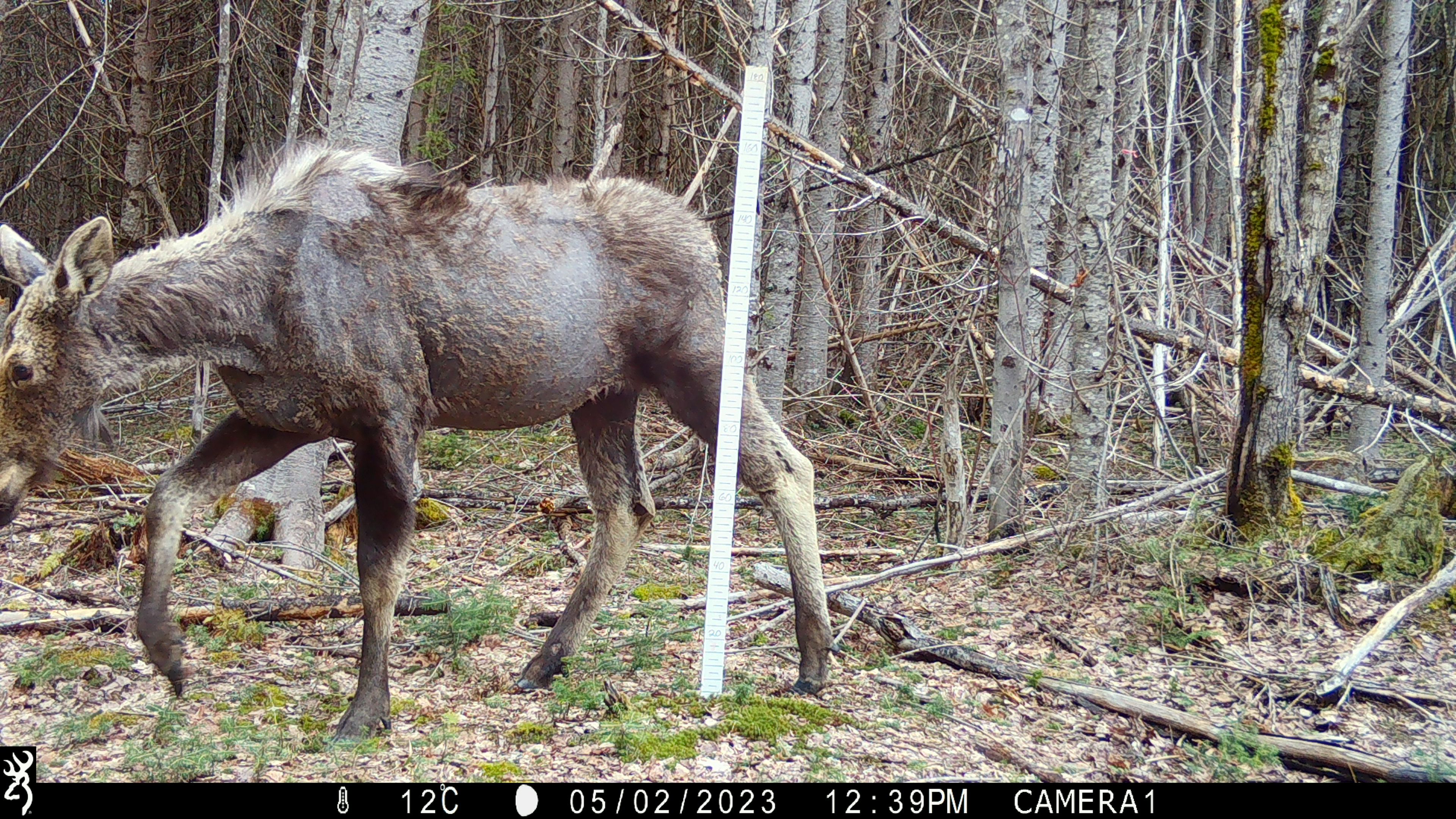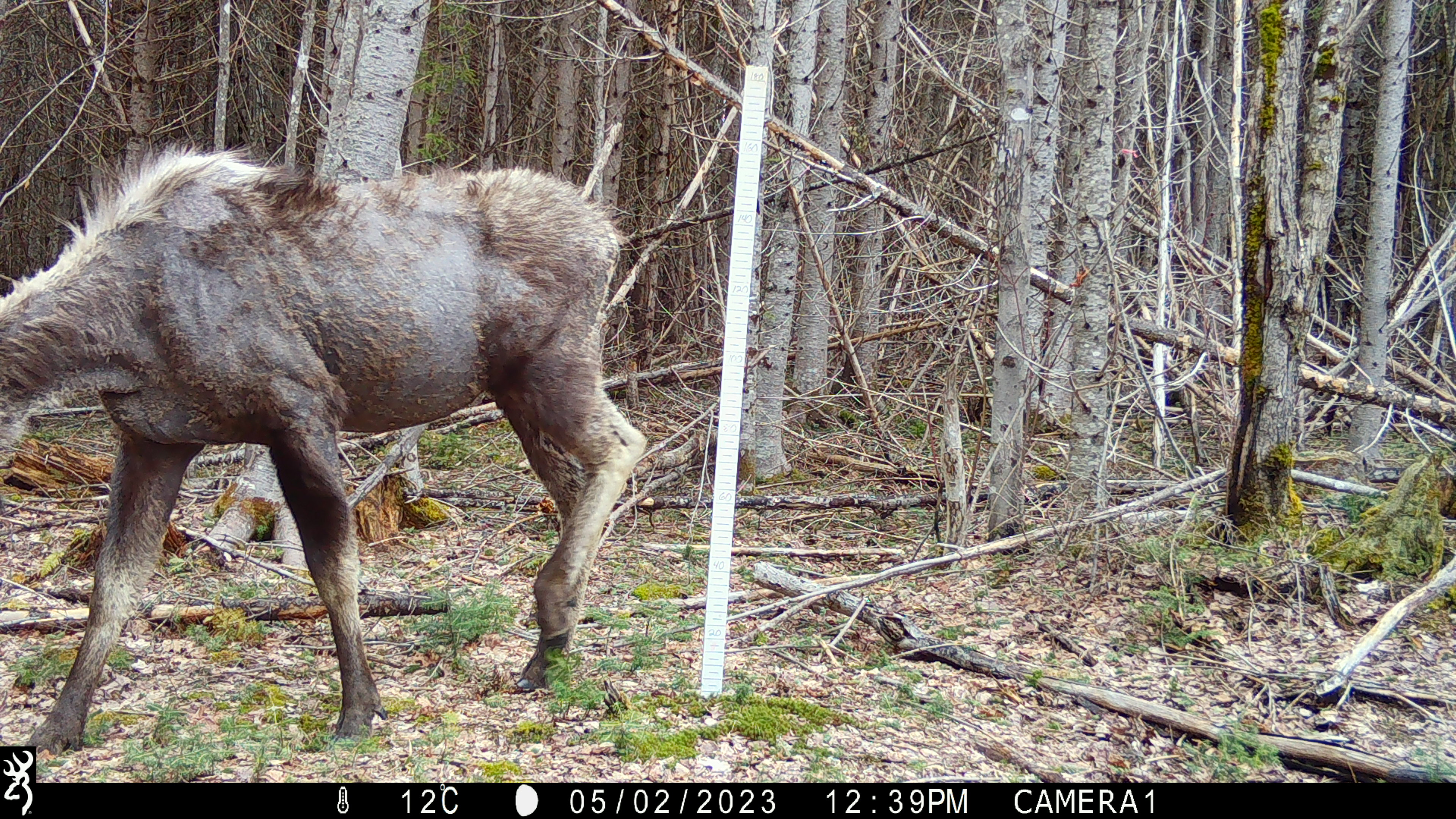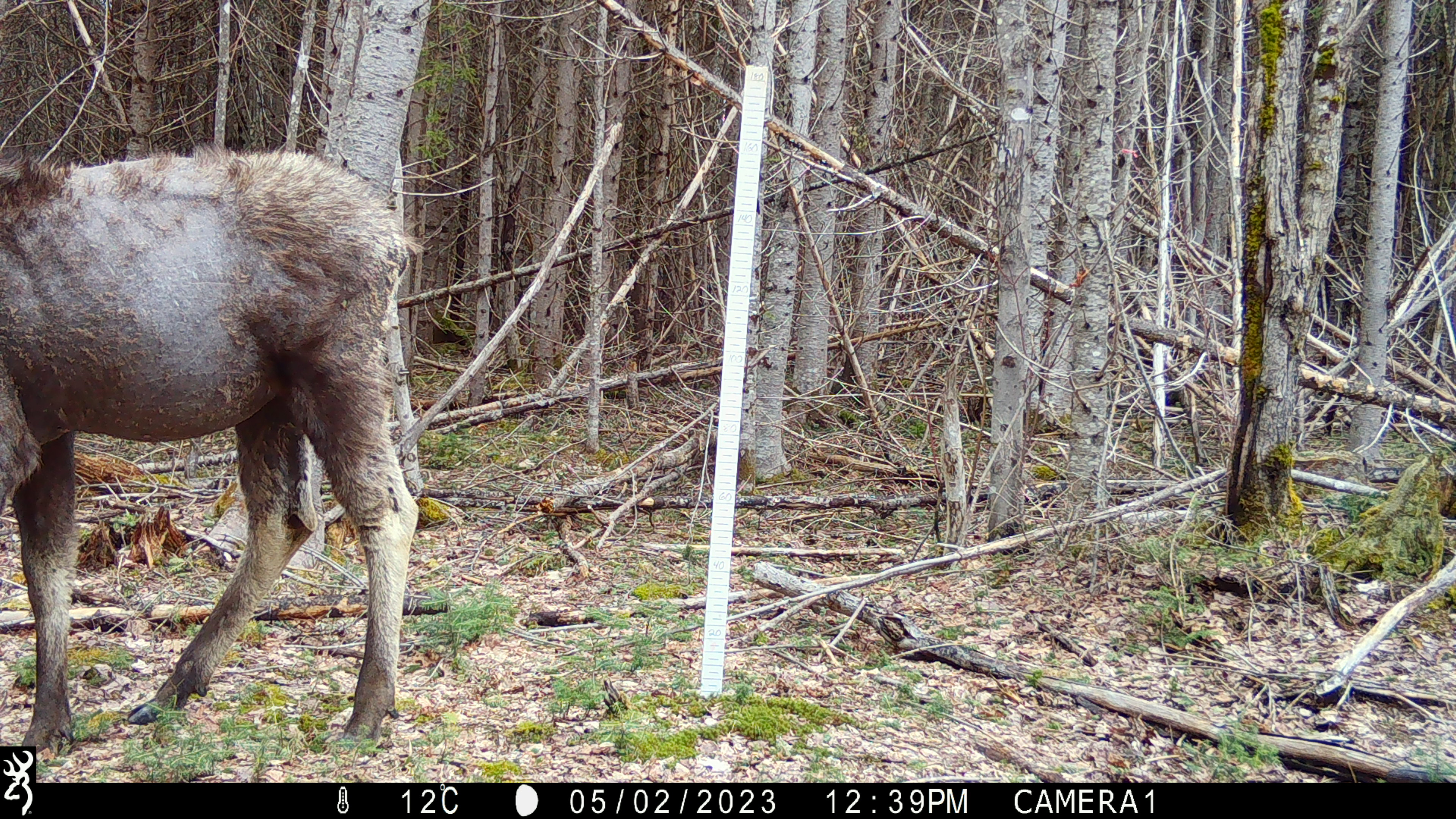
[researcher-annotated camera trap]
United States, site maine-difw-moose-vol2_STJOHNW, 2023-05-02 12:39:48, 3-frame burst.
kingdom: Animalia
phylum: Chordata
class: Mammalia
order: Artiodactyla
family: Cervidae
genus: Alces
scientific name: Alces alces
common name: moose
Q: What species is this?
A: Moose (Alces alces).